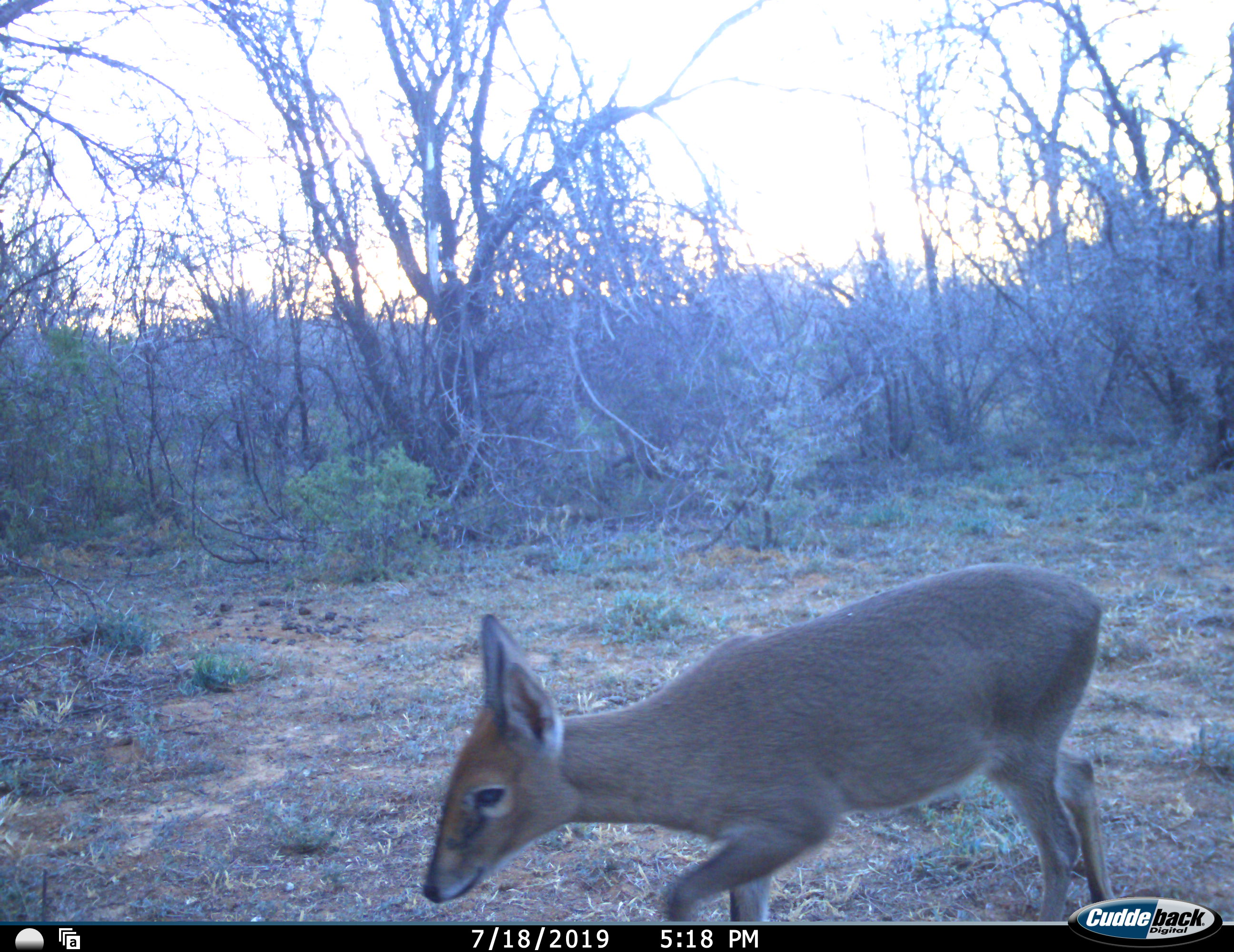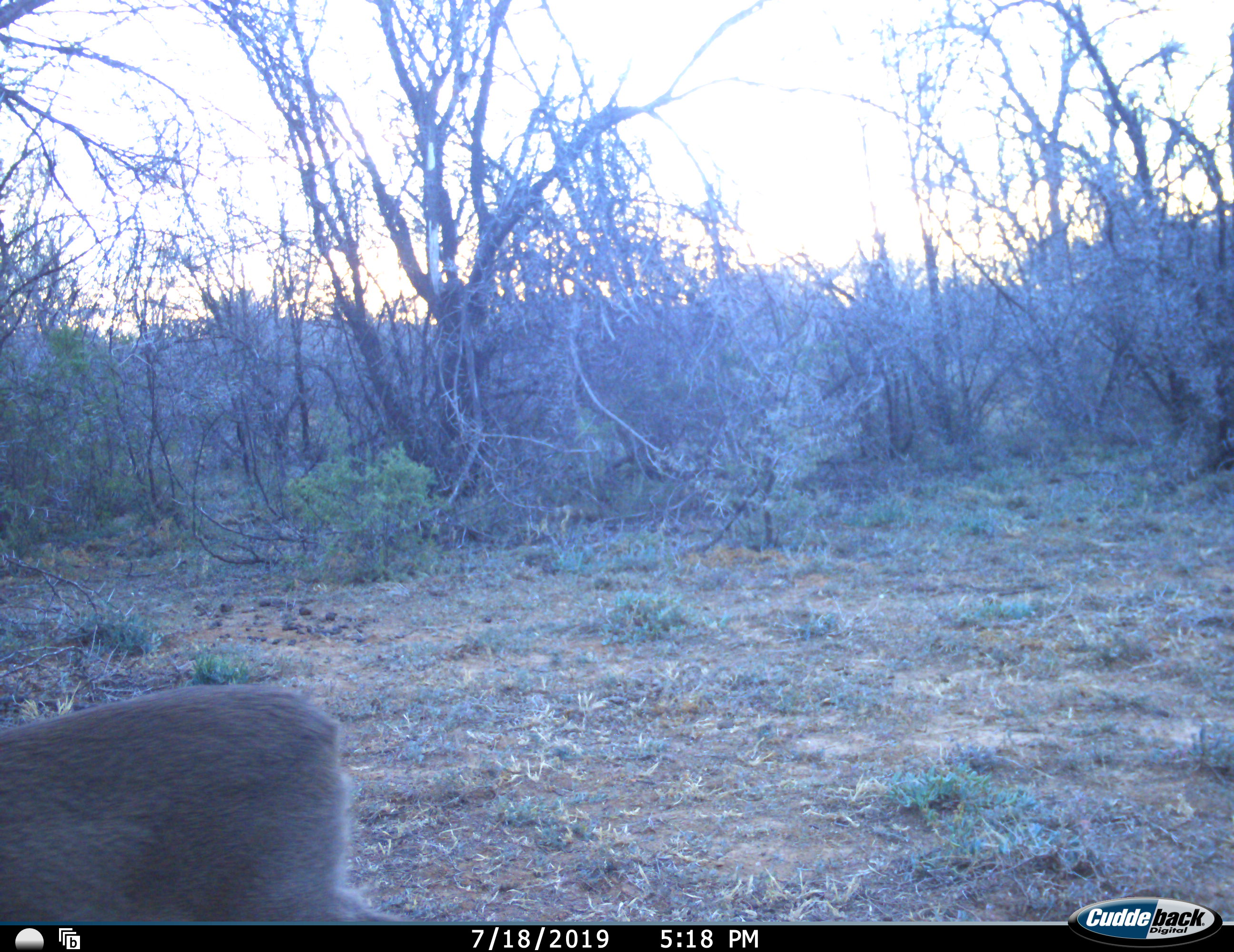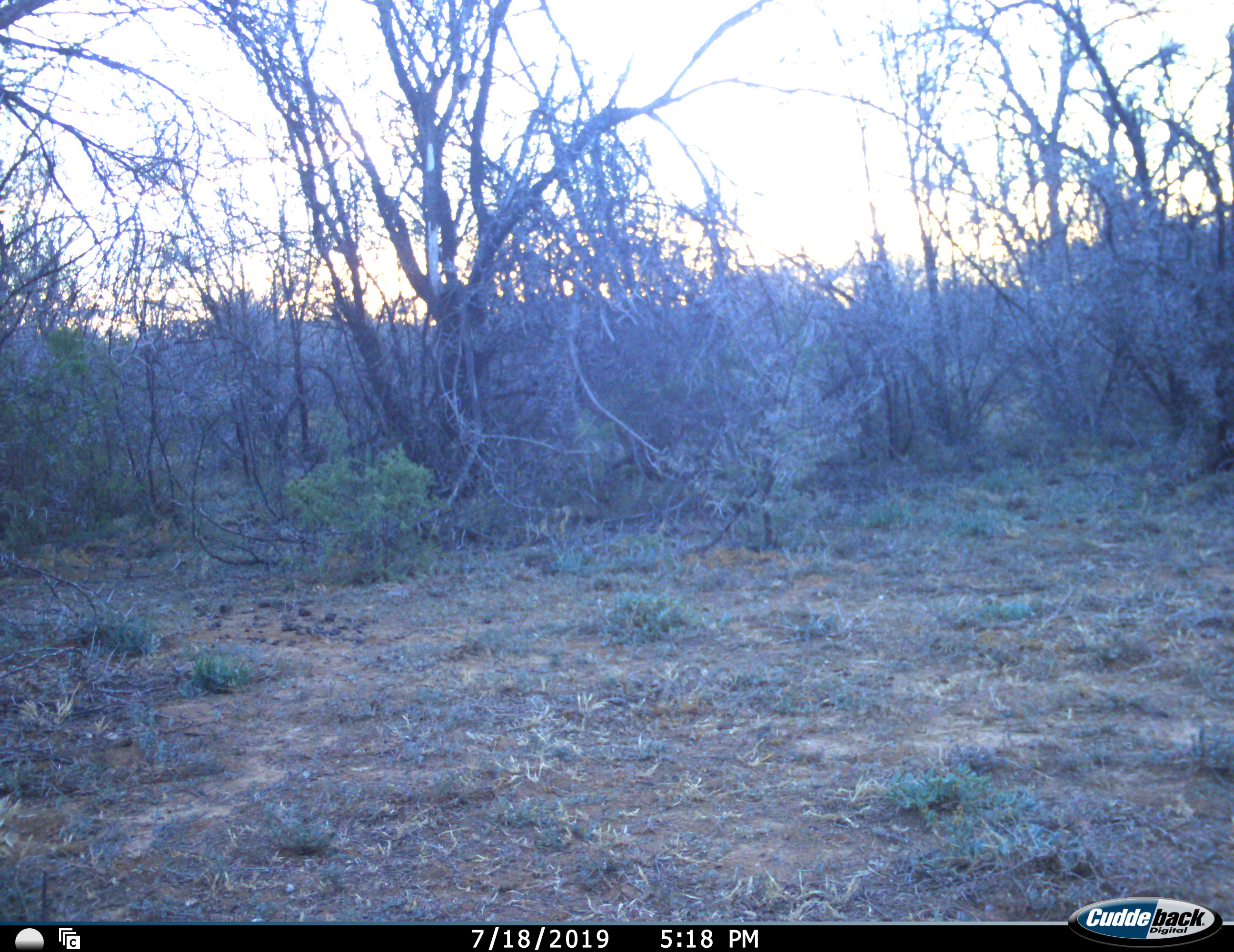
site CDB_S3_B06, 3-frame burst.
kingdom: Animalia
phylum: Chordata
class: Mammalia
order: Artiodactyla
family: Bovidae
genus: Sylvicapra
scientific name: Sylvicapra grimmia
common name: common duiker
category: duikercommongrey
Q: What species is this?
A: Duikercommongrey (common duiker) (Sylvicapra grimmia).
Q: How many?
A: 1.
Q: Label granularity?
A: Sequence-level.